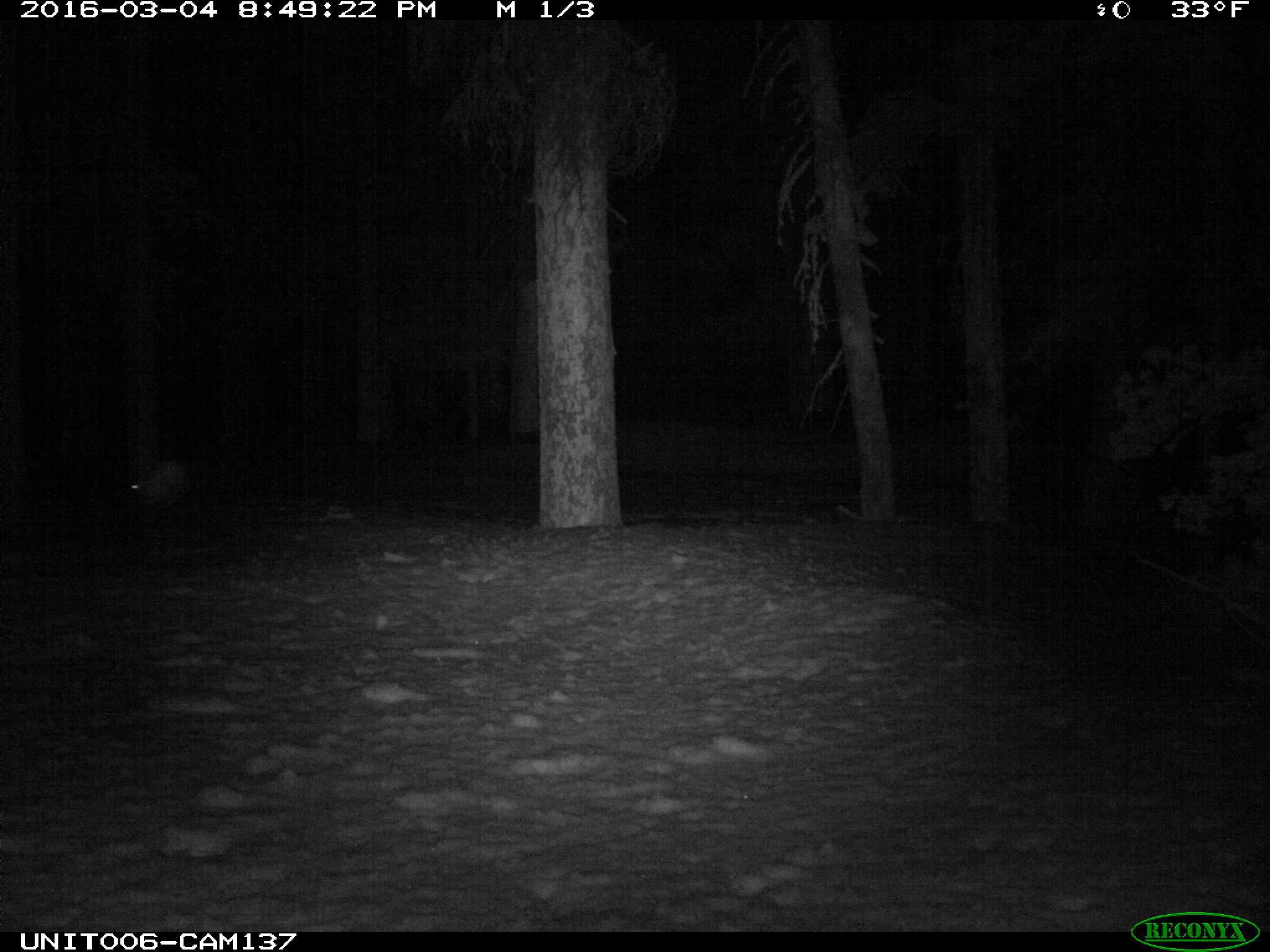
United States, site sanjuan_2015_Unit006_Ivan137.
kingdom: Animalia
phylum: Chordata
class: Mammalia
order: Lagomorpha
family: Leporidae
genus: Lepus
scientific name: Lepus americanus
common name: snowshoe hare